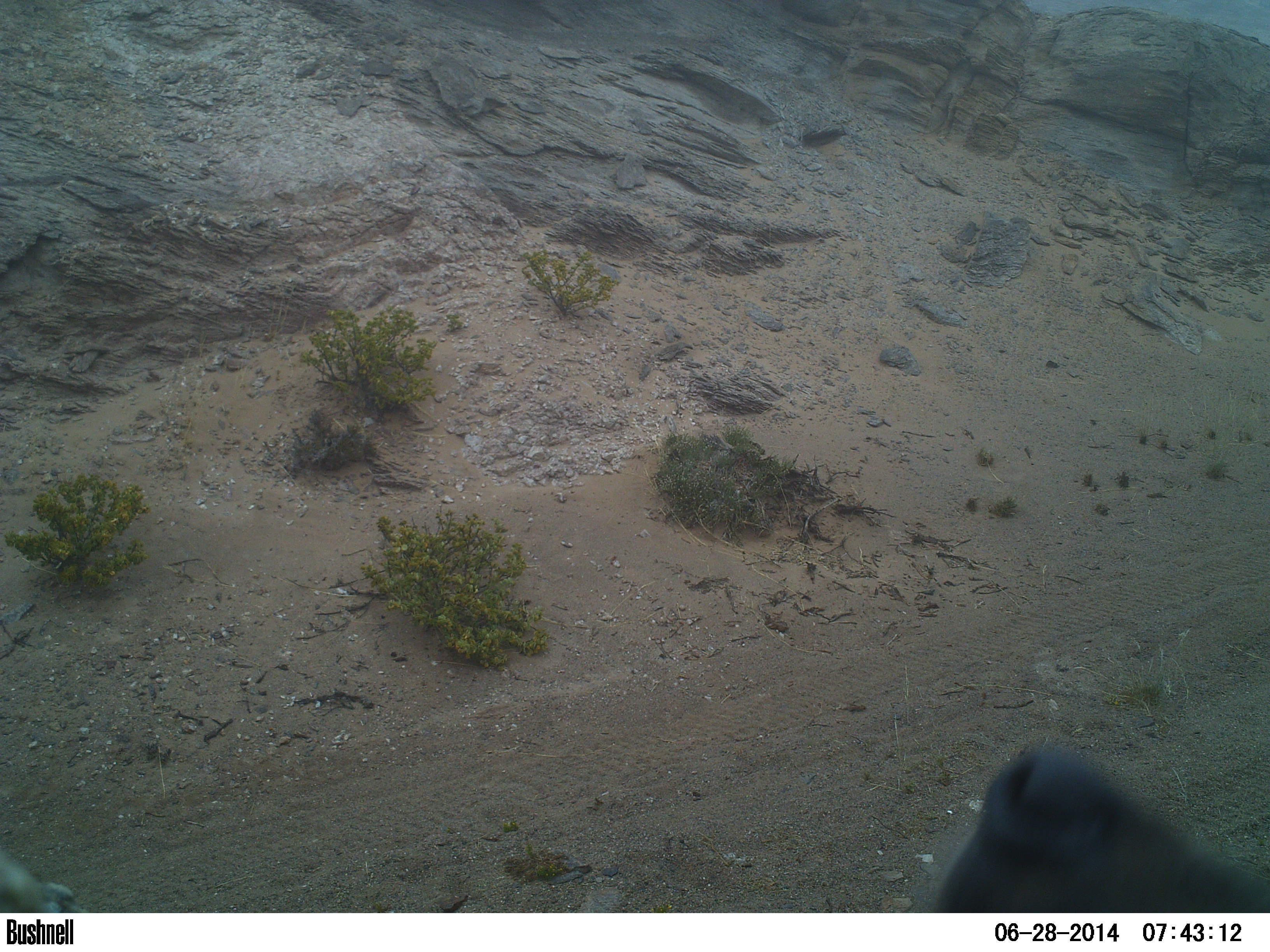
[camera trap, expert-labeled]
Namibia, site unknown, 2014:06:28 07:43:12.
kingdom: Animalia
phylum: Chordata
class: Mammalia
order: Carnivora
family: Hyaenidae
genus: Parahyaena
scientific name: Parahyaena brunnea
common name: brown hyena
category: hyaena brunnea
Hyaena brunnea (brown hyena) (Parahyaena brunnea).